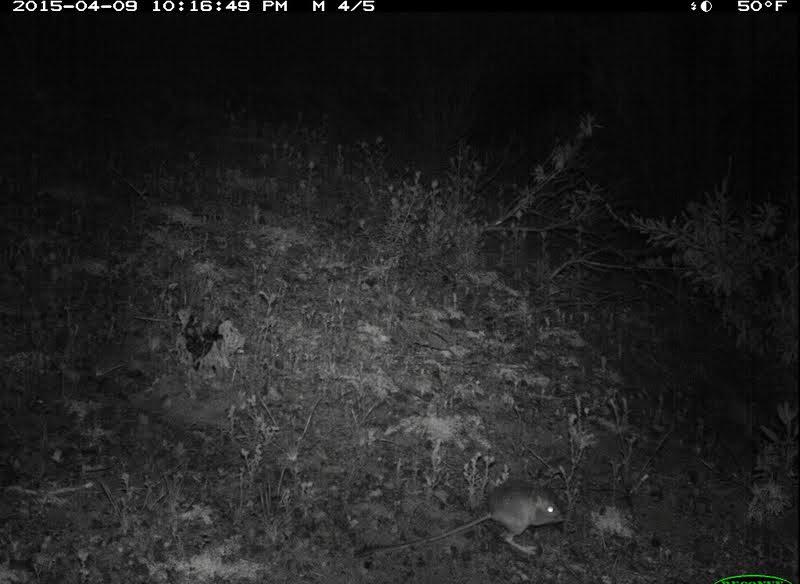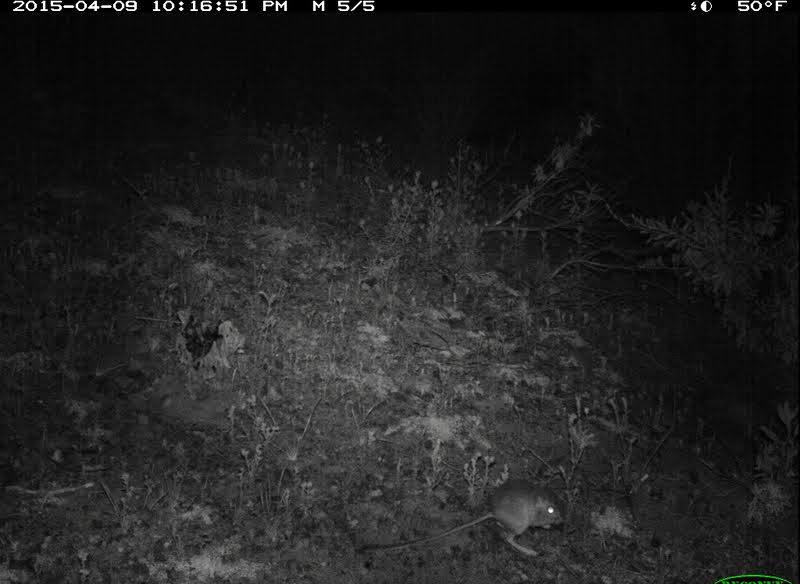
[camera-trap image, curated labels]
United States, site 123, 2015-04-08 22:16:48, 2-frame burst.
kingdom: Animalia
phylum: Chordata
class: Mammalia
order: Rodentia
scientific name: Rodentia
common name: rodent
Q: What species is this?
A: Rodent (Rodentia).